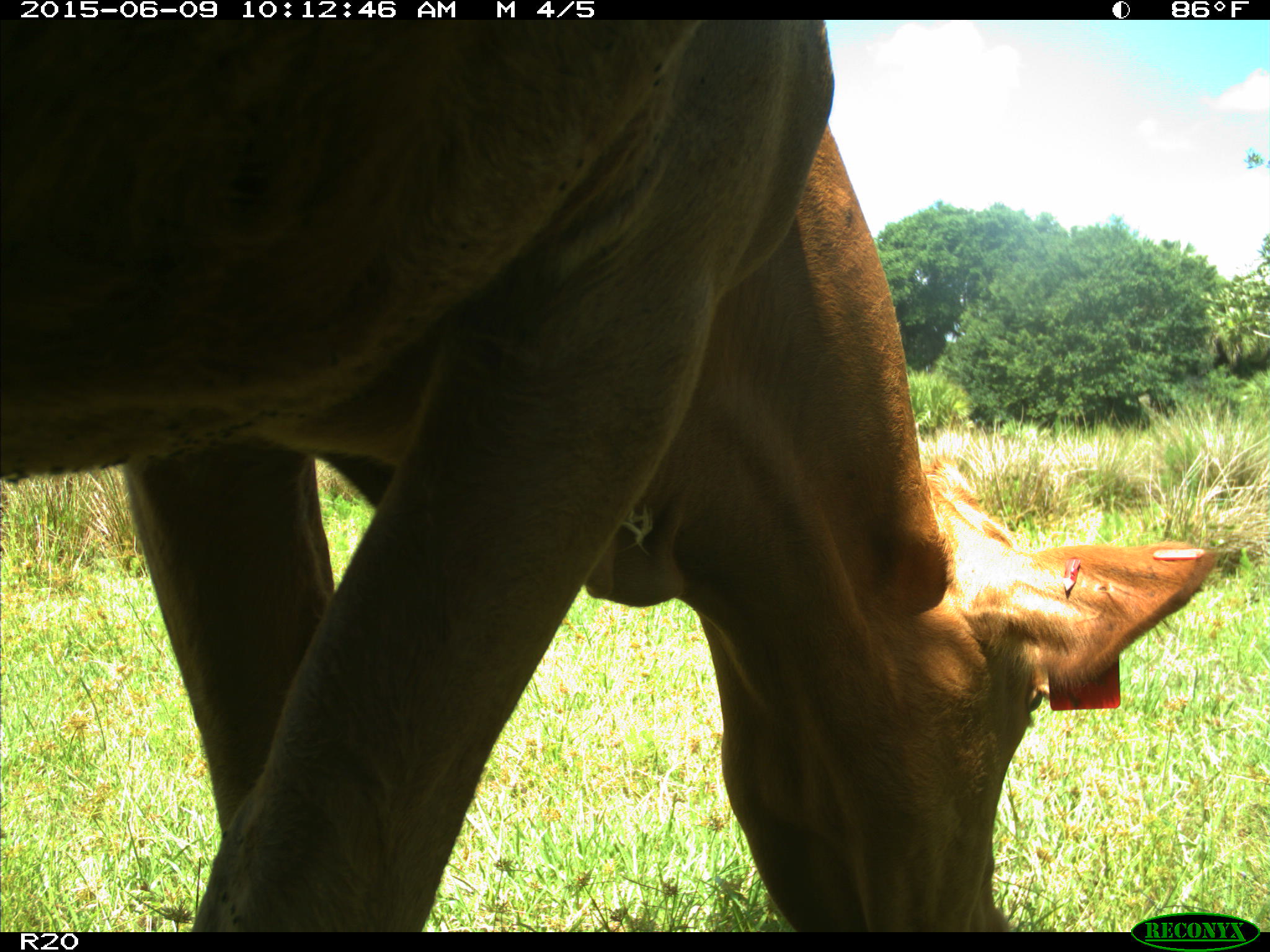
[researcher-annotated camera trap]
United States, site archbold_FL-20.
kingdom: Animalia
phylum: Chordata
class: Mammalia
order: Artiodactyla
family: Bovidae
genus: Bos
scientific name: Bos taurus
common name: domestic cow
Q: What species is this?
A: Bos taurus (domestic cow).